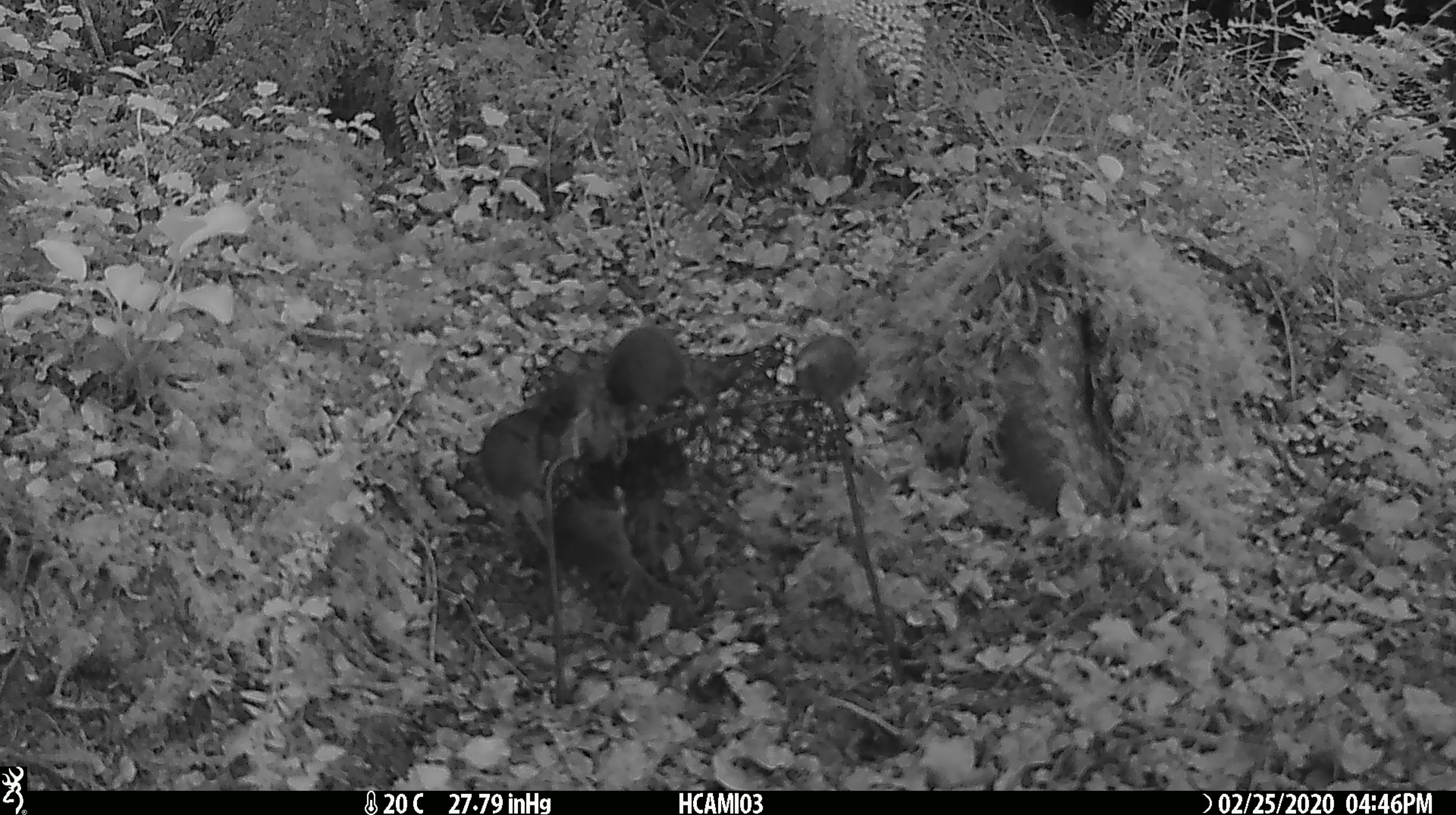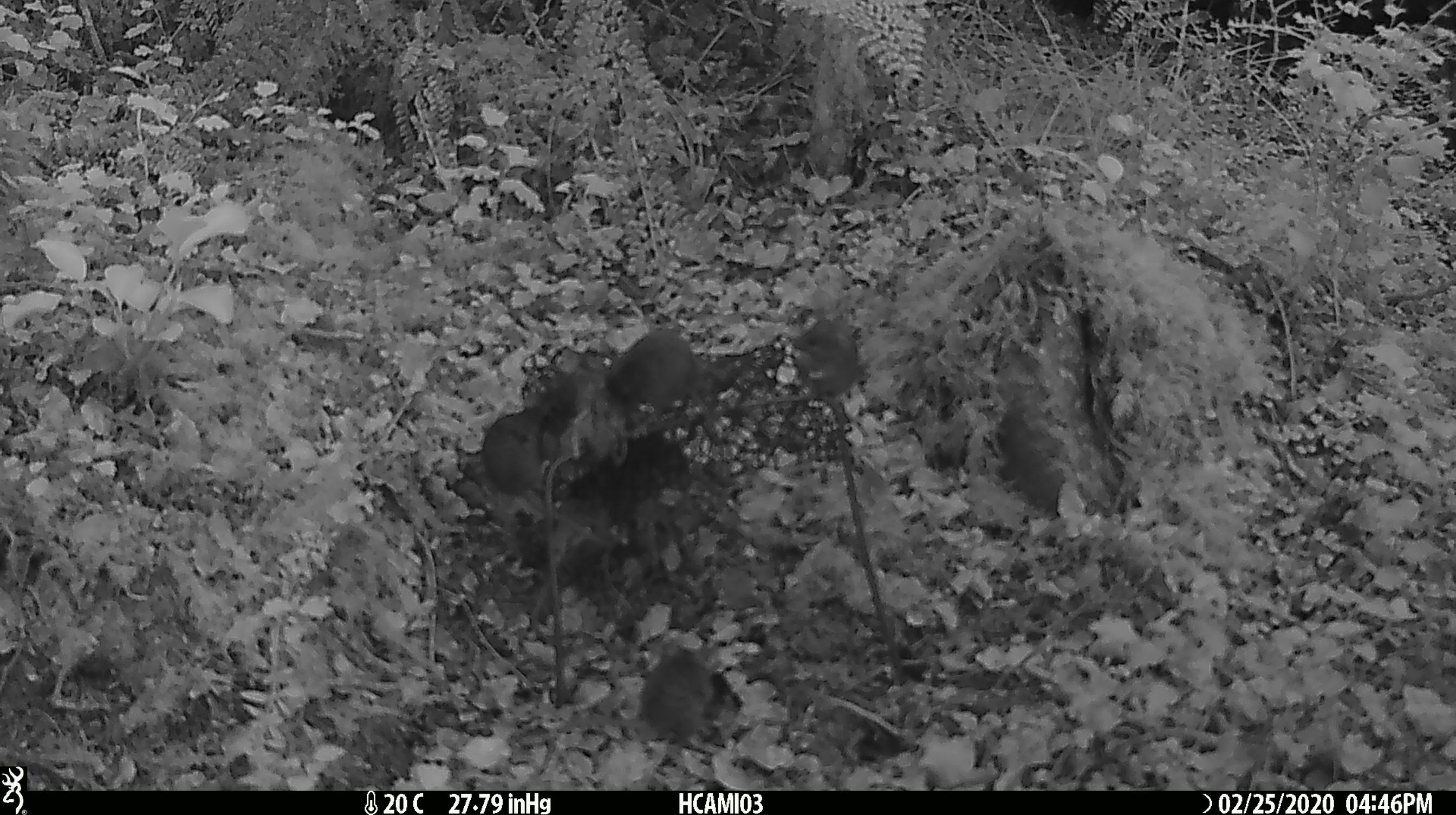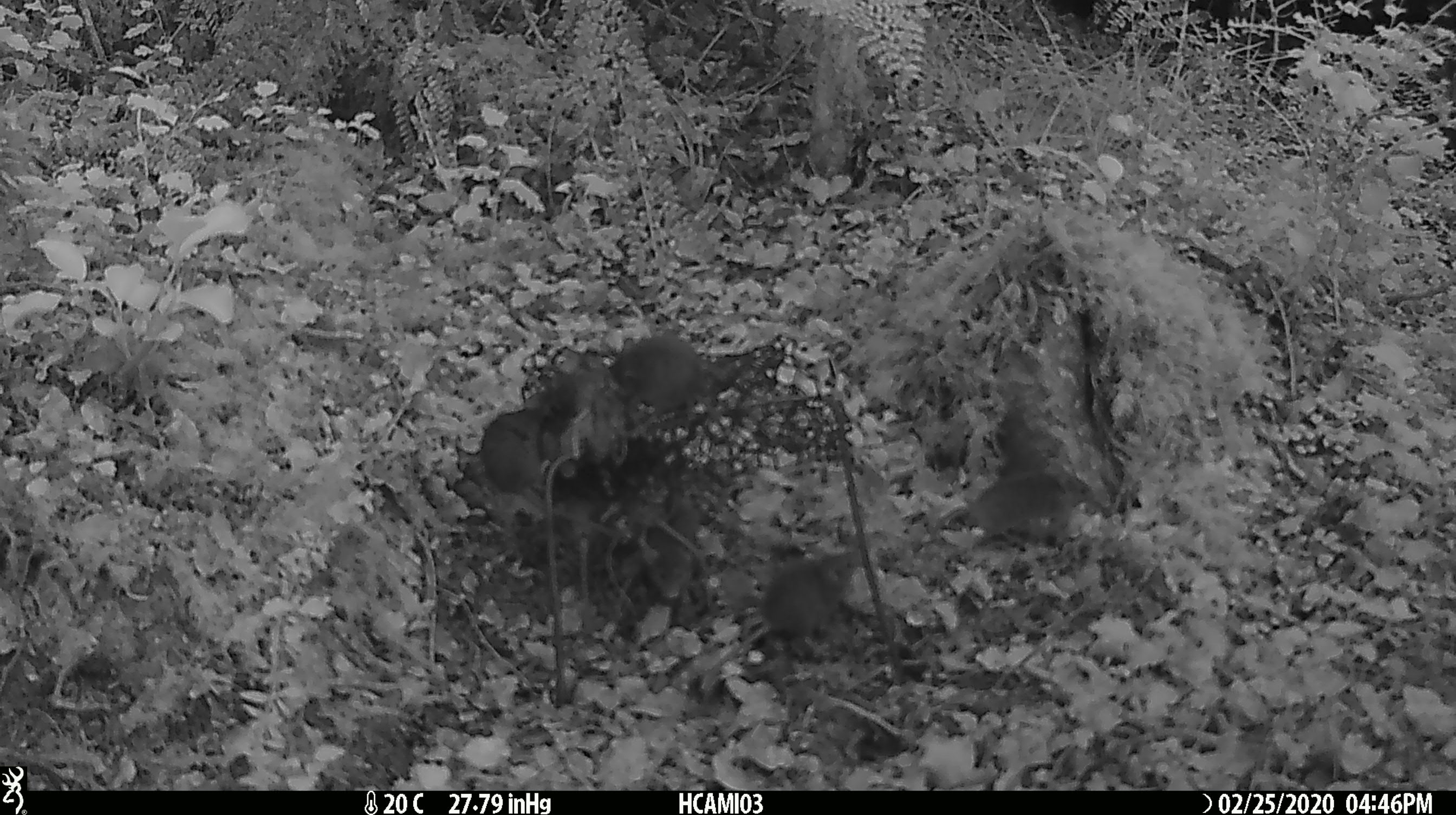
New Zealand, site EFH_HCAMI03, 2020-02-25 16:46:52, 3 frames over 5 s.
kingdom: Animalia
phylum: Chordata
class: Mammalia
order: Rodentia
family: Muridae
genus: Mus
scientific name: Mus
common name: mouse